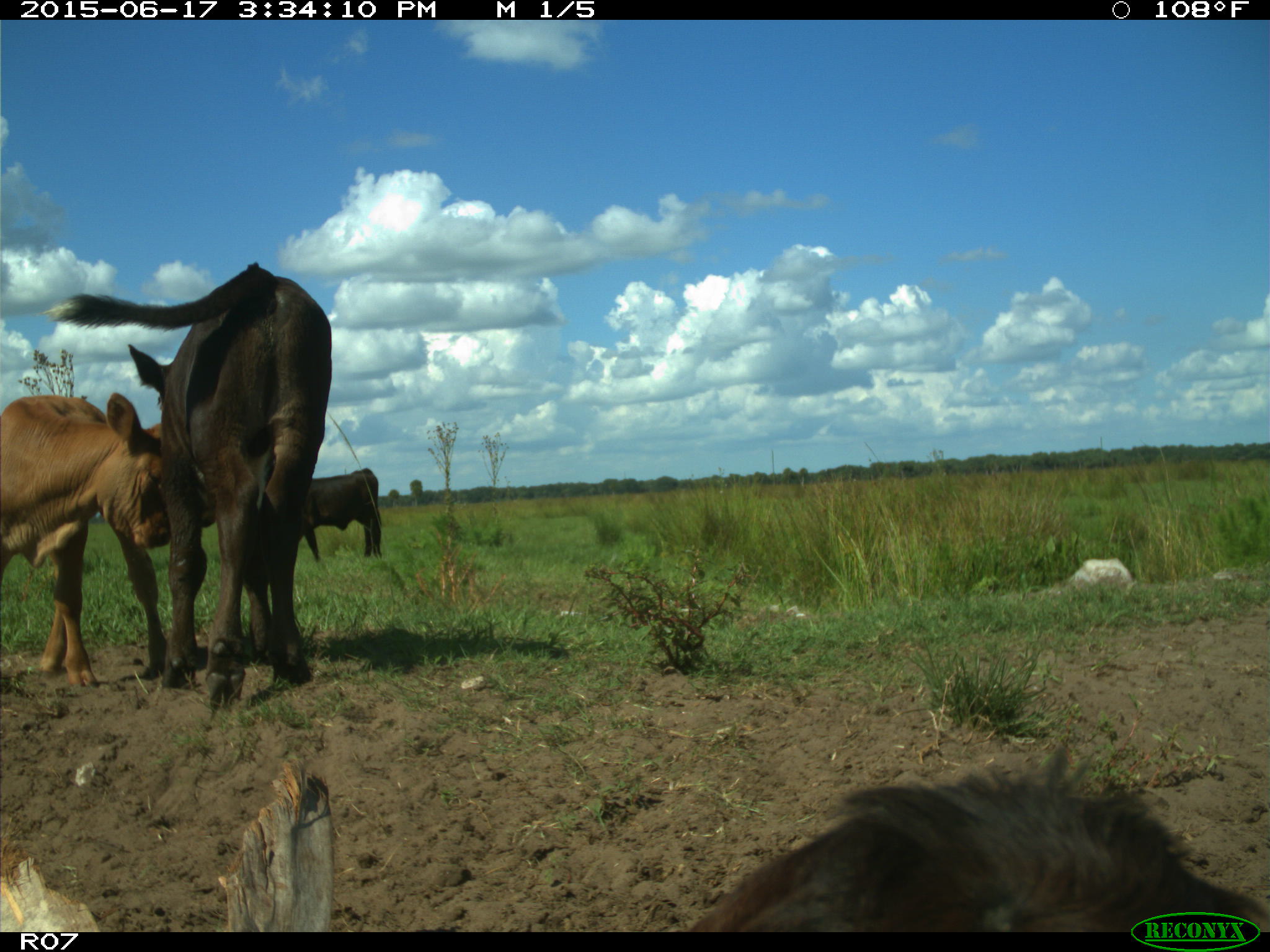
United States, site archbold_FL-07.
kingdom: Animalia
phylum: Chordata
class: Mammalia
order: Artiodactyla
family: Bovidae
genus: Bos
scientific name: Bos taurus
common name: domestic cow